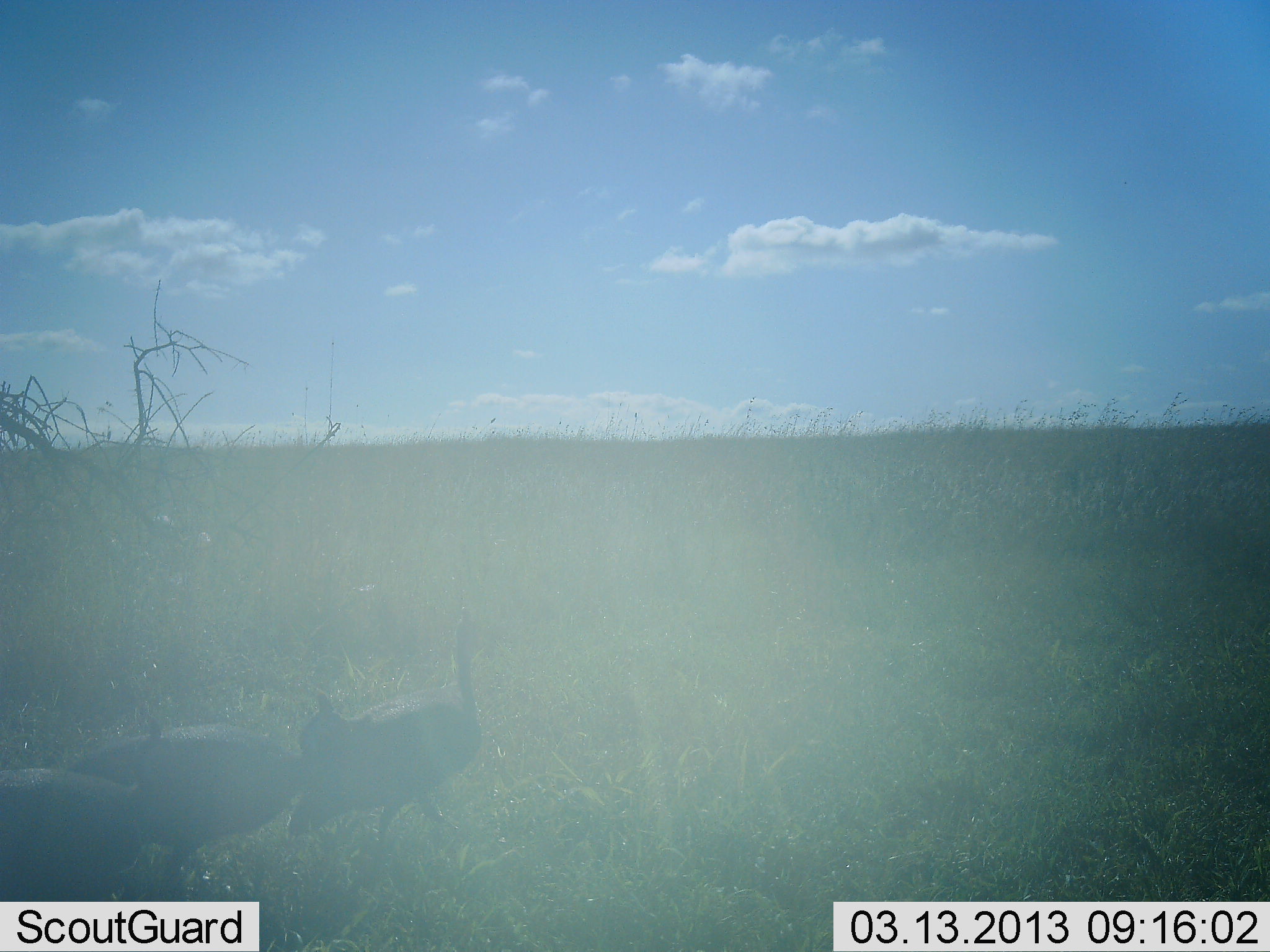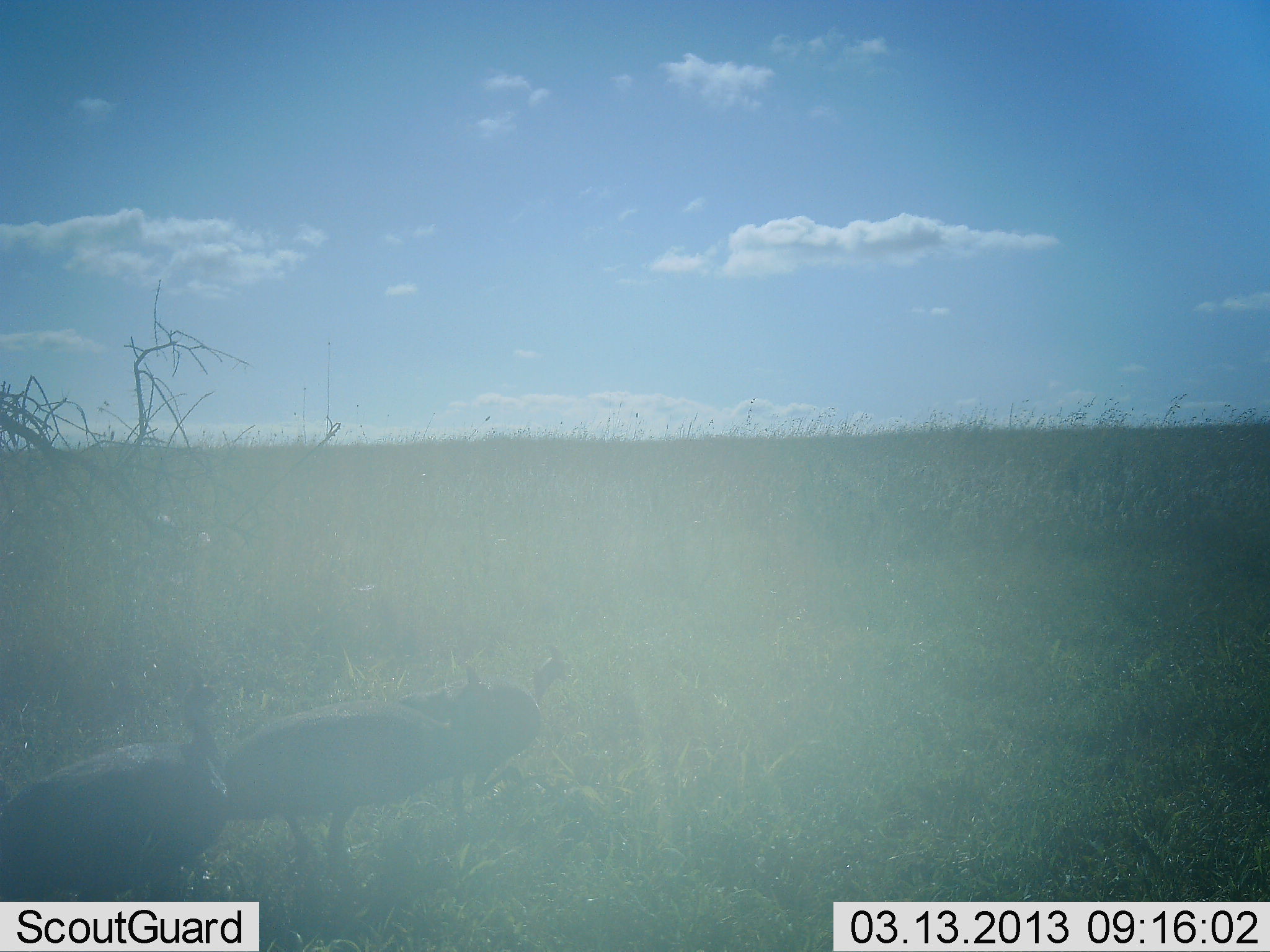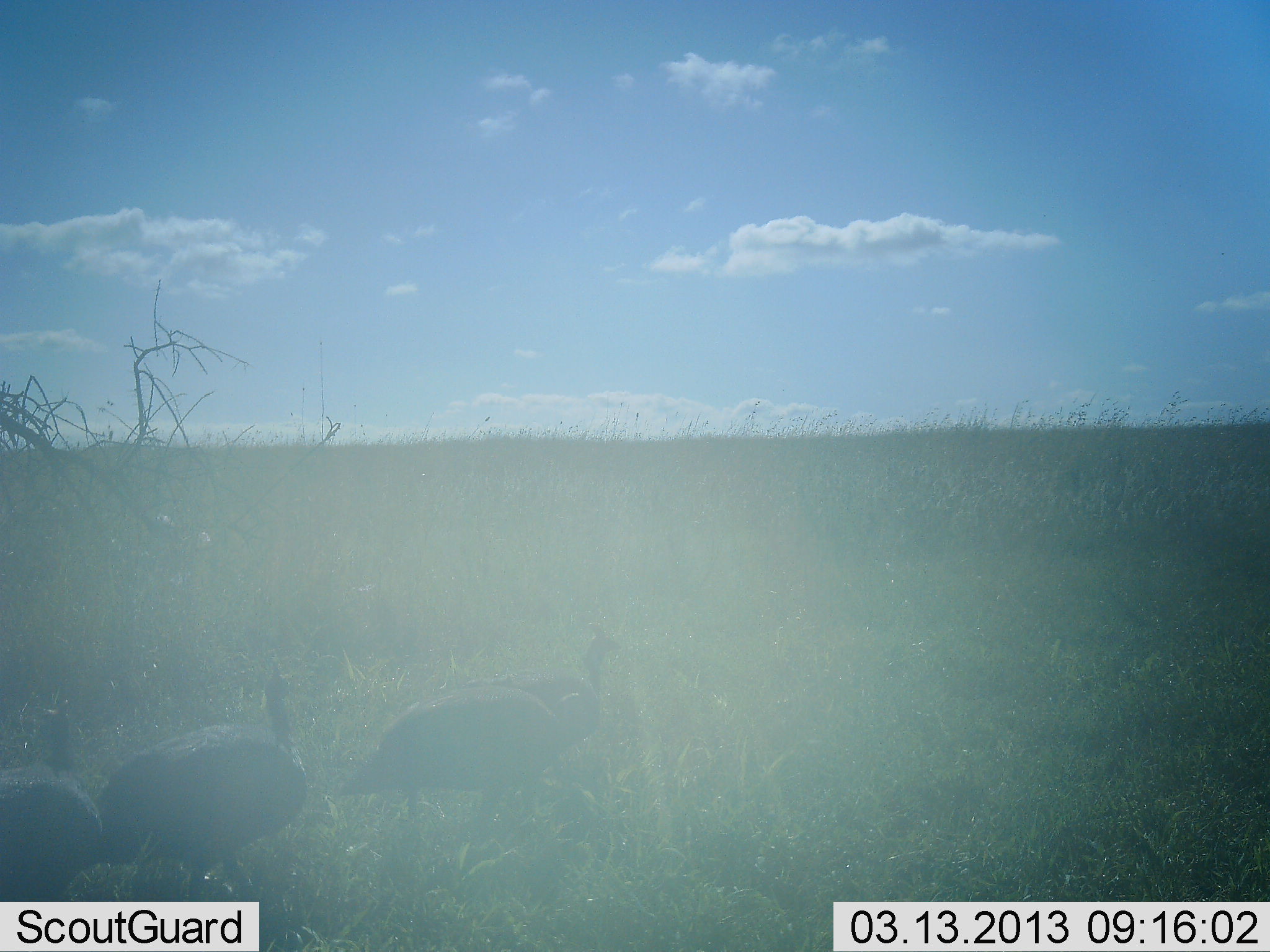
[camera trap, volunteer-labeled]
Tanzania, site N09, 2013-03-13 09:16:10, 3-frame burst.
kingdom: Animalia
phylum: Chordata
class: Aves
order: Galliformes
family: Numididae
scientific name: Numididae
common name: guinea fowl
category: guineafowl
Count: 3.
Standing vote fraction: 0%.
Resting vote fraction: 0%.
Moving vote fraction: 100%.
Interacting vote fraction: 0%.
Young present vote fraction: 0%.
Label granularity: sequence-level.